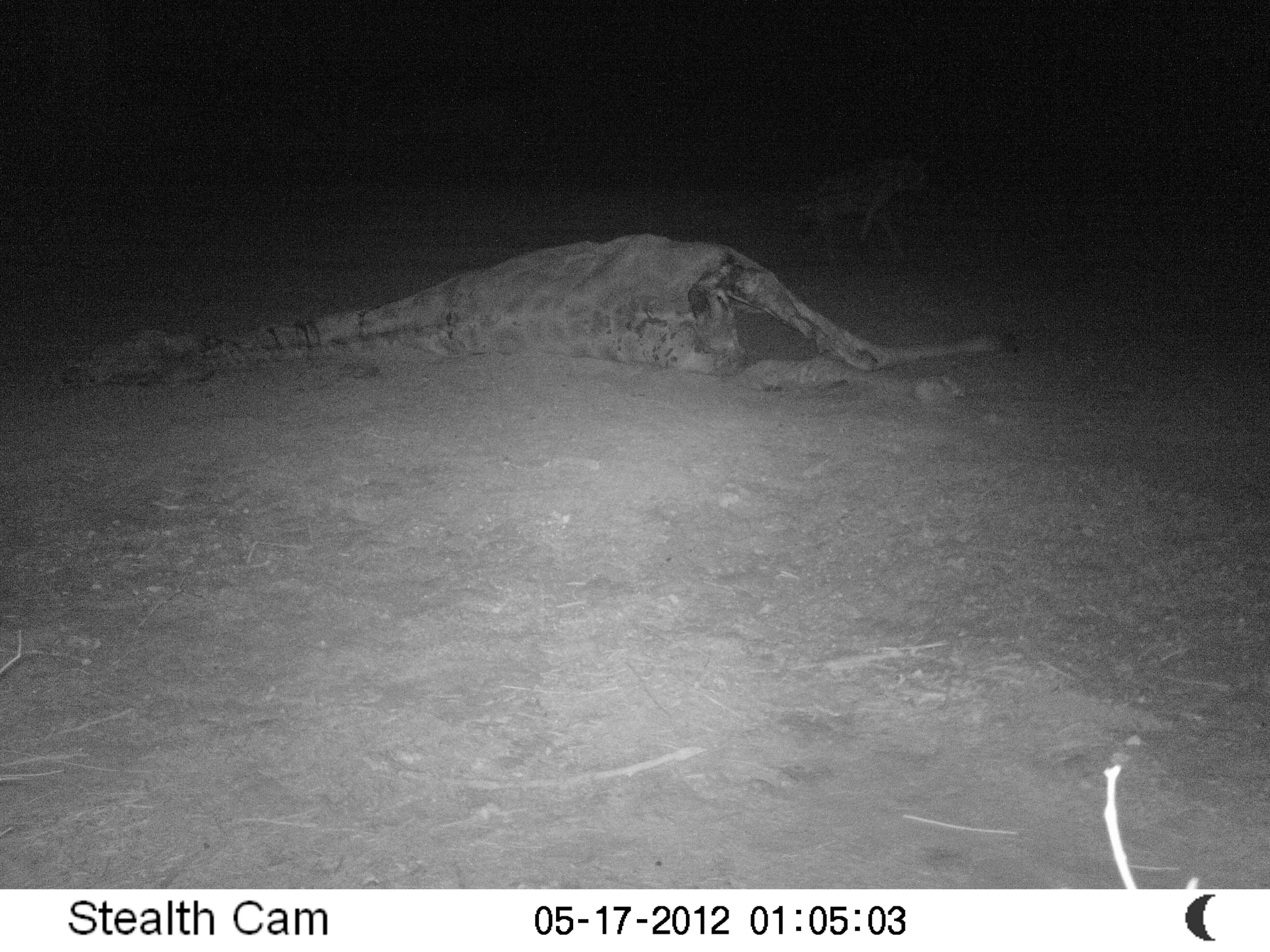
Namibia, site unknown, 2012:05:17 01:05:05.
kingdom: Animalia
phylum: Chordata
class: Mammalia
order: Carnivora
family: Hyaenidae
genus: Crocuta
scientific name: Crocuta crocuta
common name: spotted hyena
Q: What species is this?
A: Crocuta crocuta (spotted hyena).